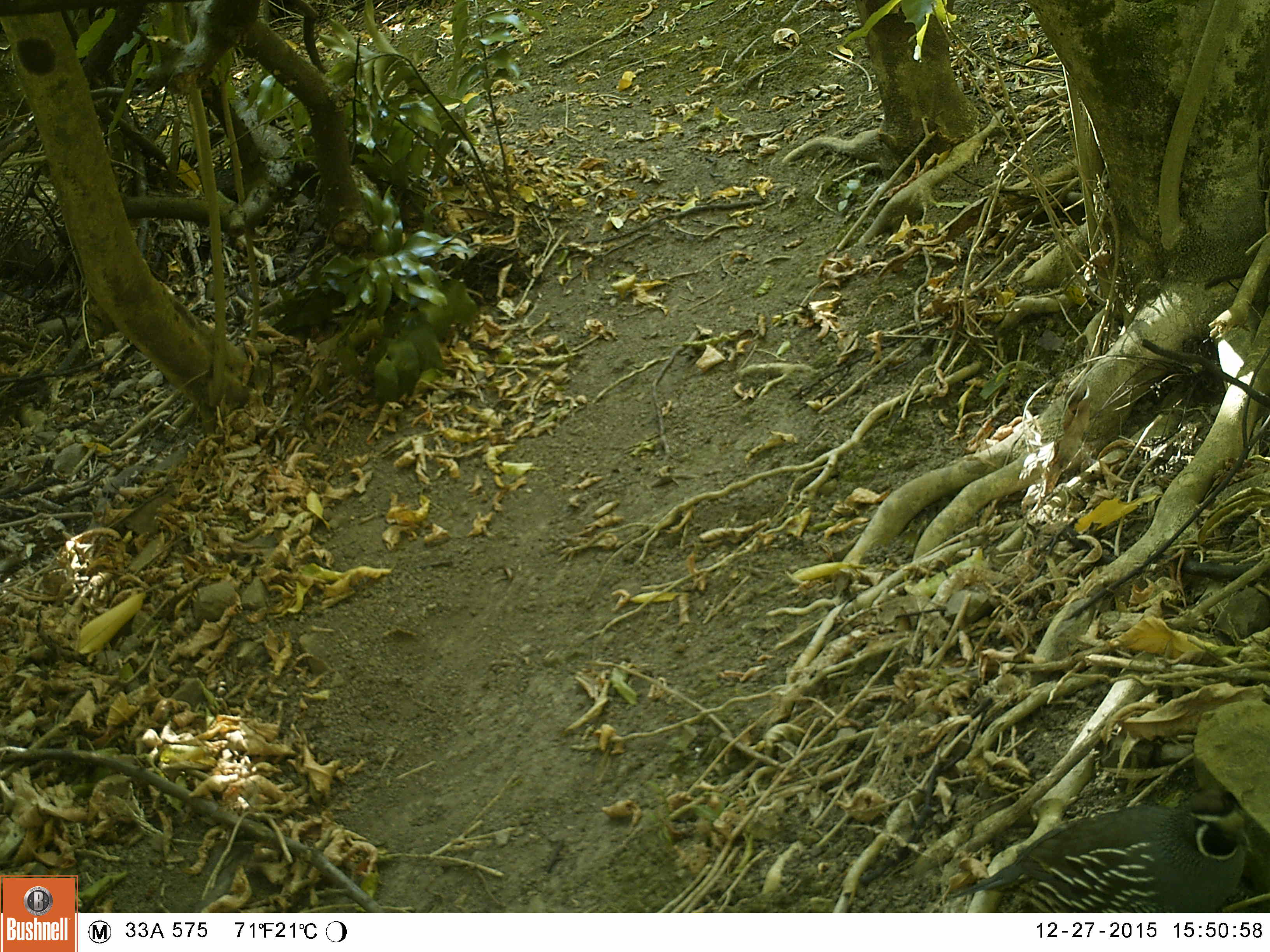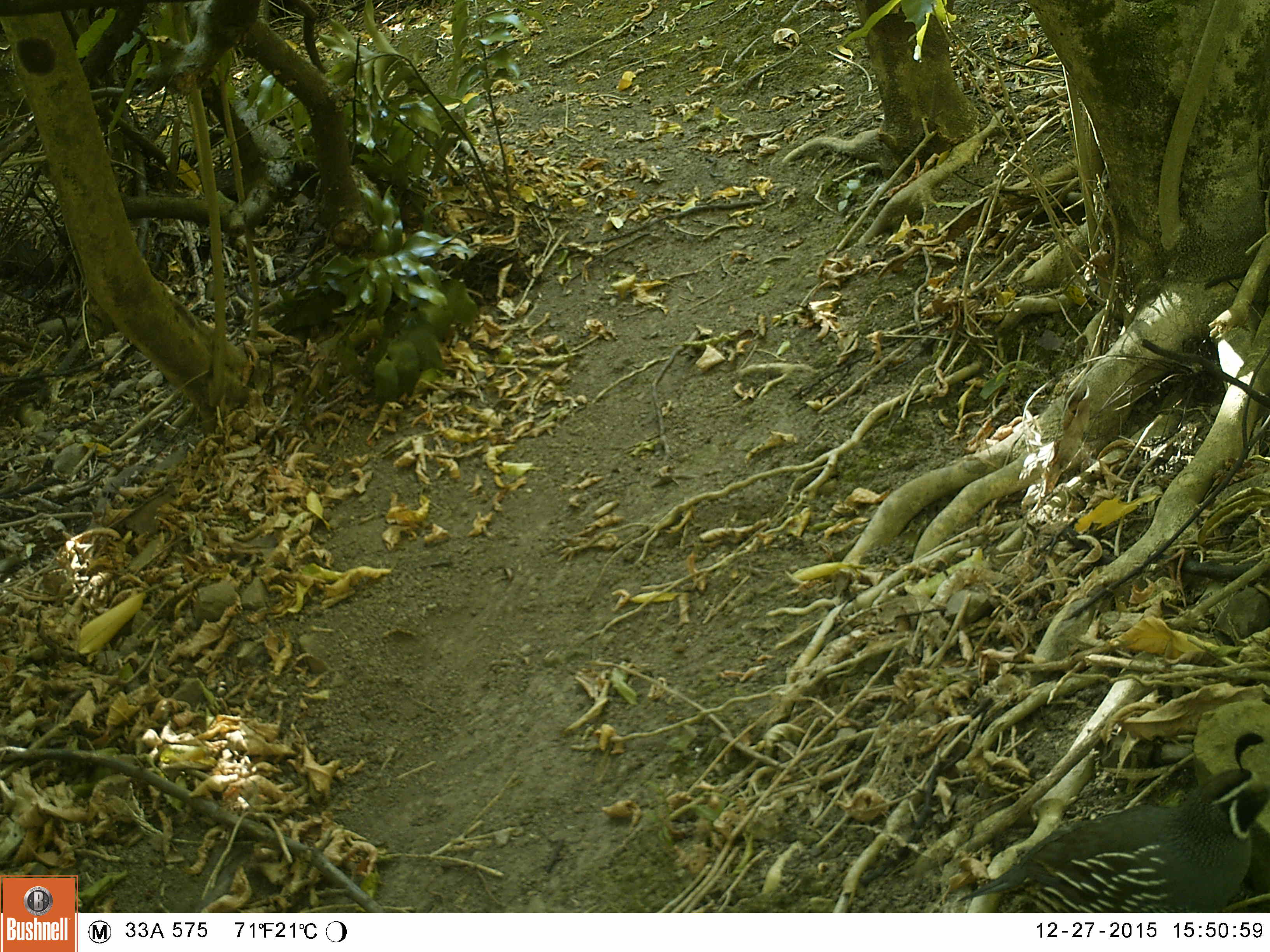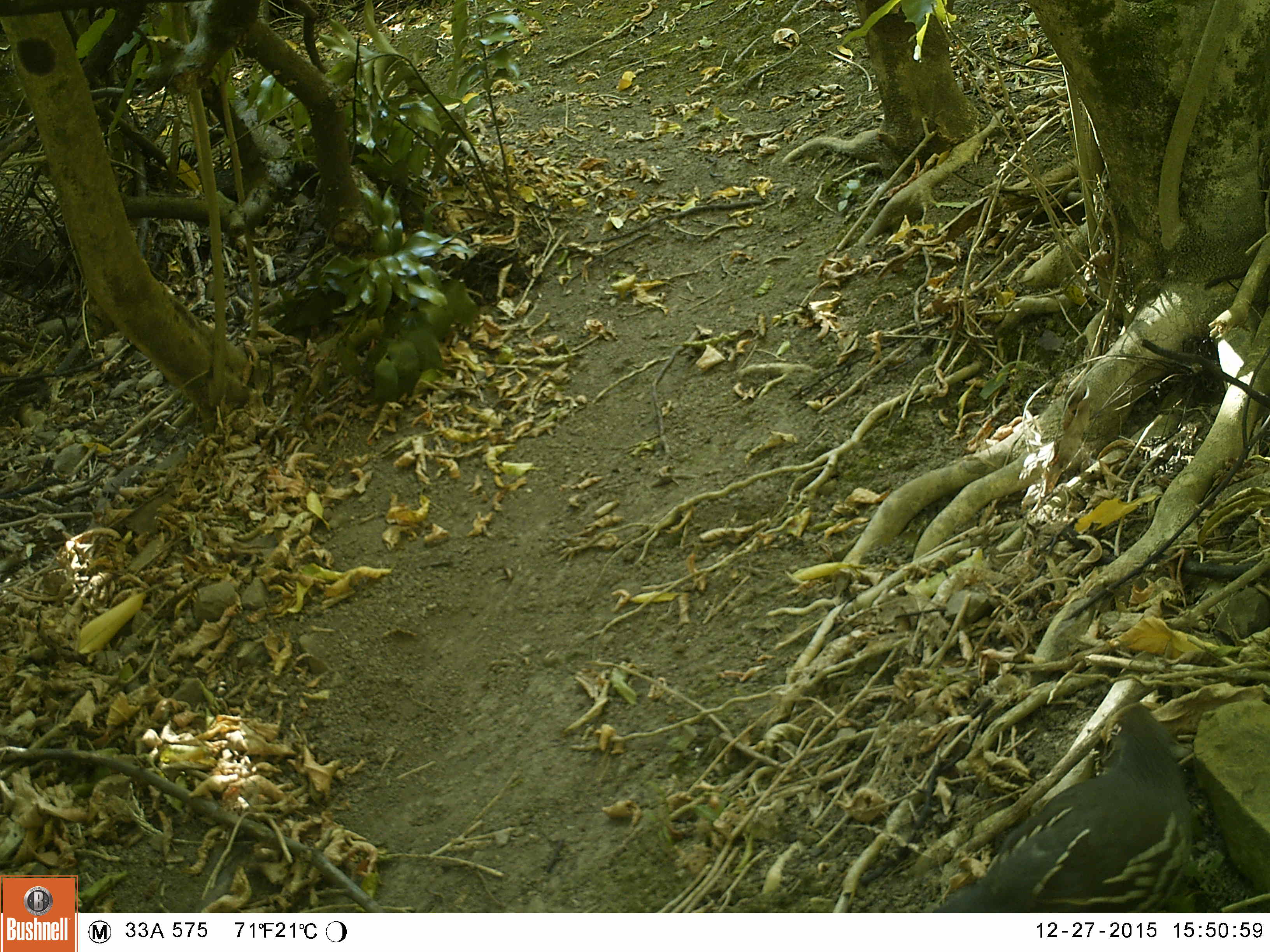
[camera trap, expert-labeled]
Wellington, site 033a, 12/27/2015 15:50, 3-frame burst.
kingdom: Animalia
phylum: Chordata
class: Aves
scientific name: Aves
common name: bird